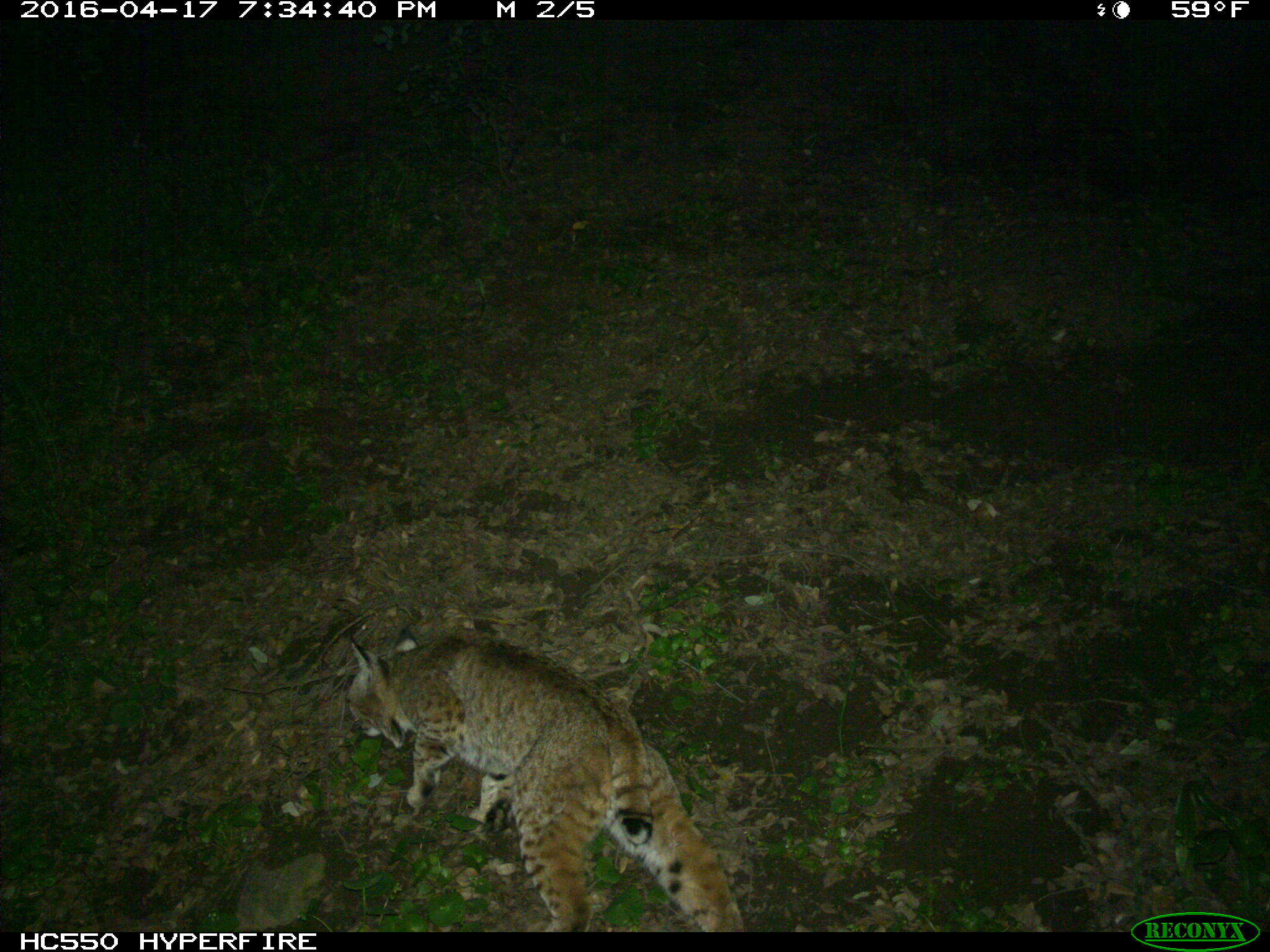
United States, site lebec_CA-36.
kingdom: Animalia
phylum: Chordata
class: Mammalia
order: Carnivora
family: Felidae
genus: Lynx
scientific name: Lynx rufus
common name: bobcat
Lynx rufus (bobcat).